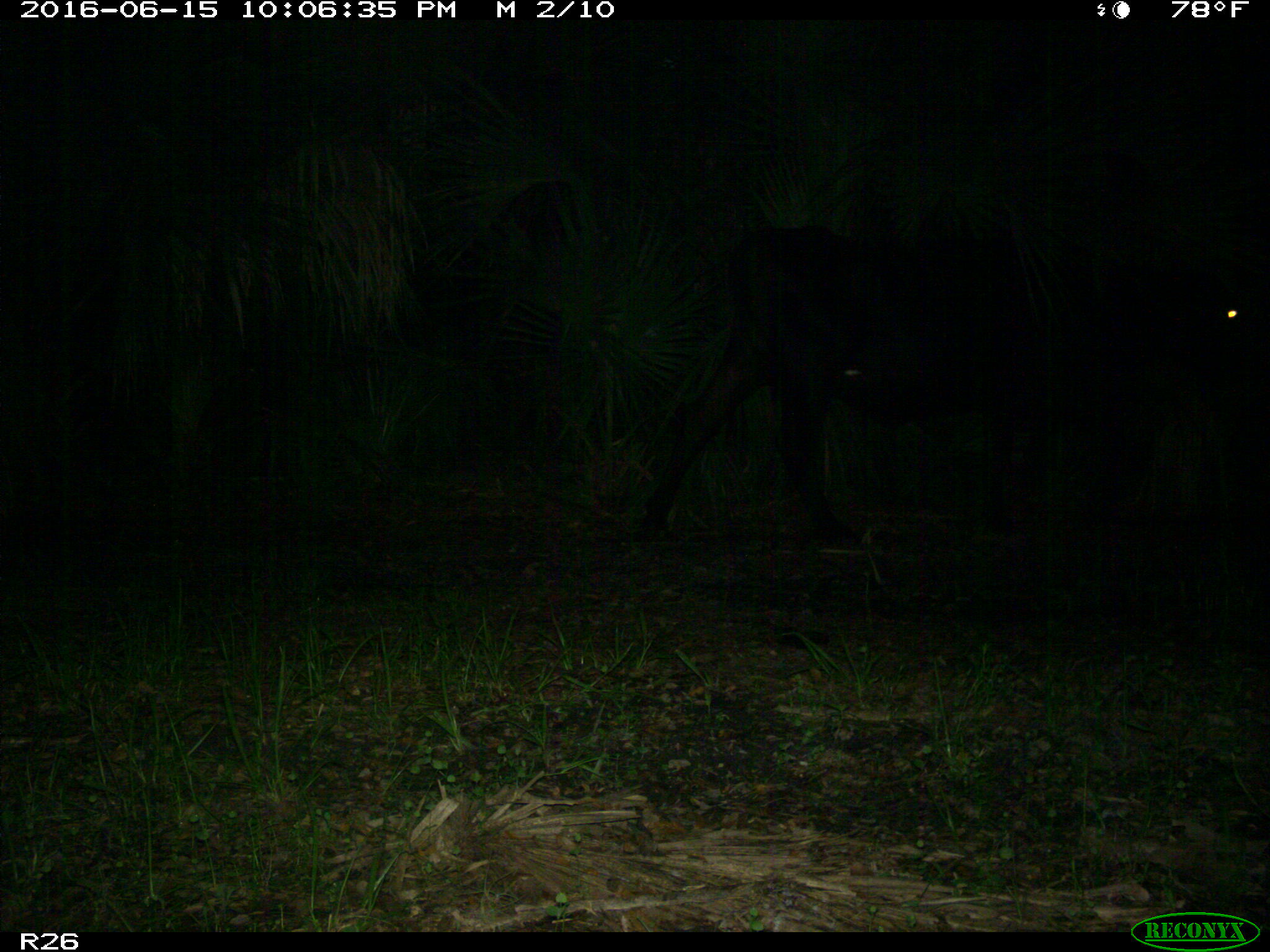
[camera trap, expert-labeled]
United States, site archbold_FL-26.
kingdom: Animalia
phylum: Chordata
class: Mammalia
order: Artiodactyla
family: Bovidae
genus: Bos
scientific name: Bos taurus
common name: domestic cow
Bos taurus (domestic cow).